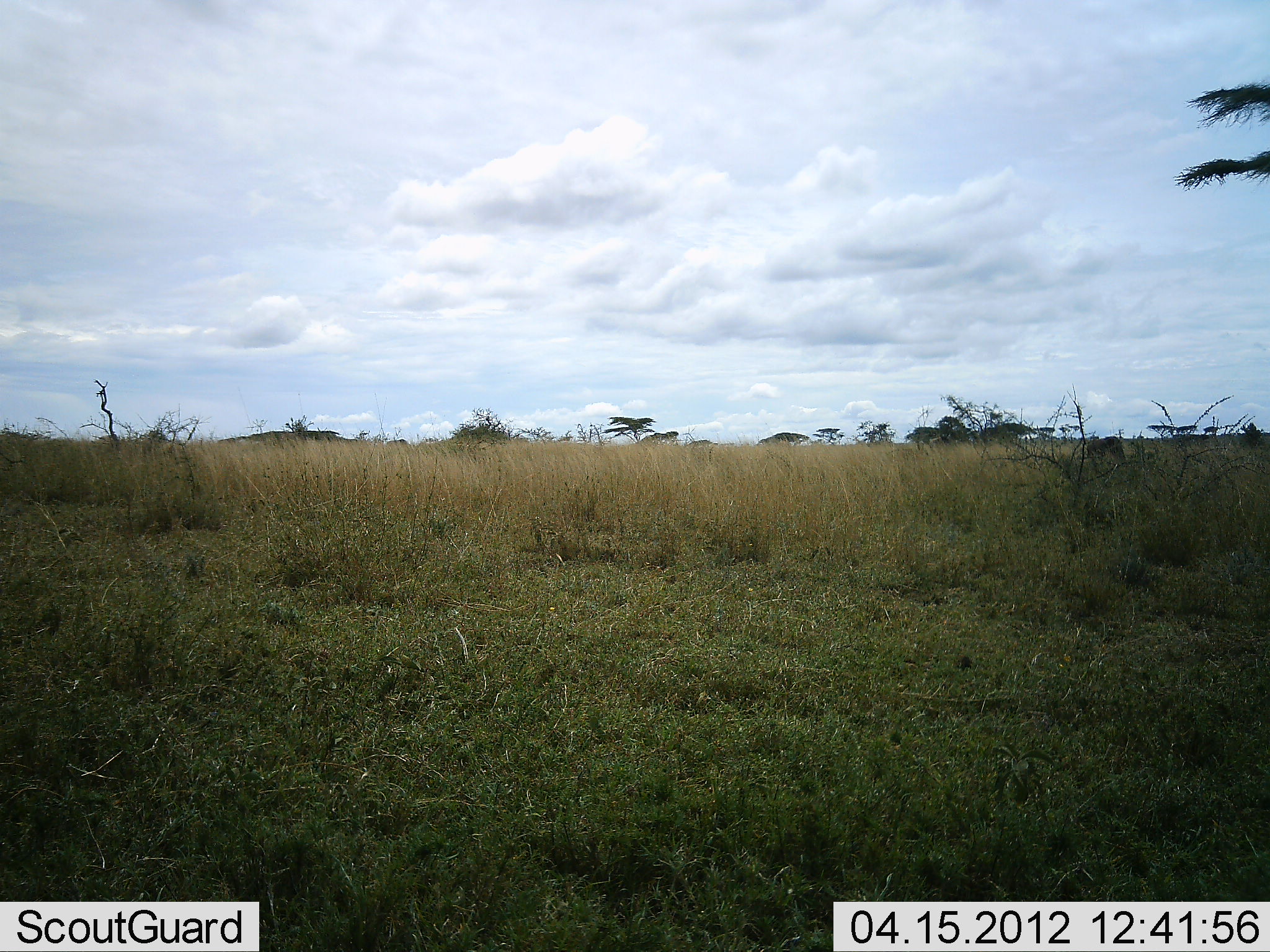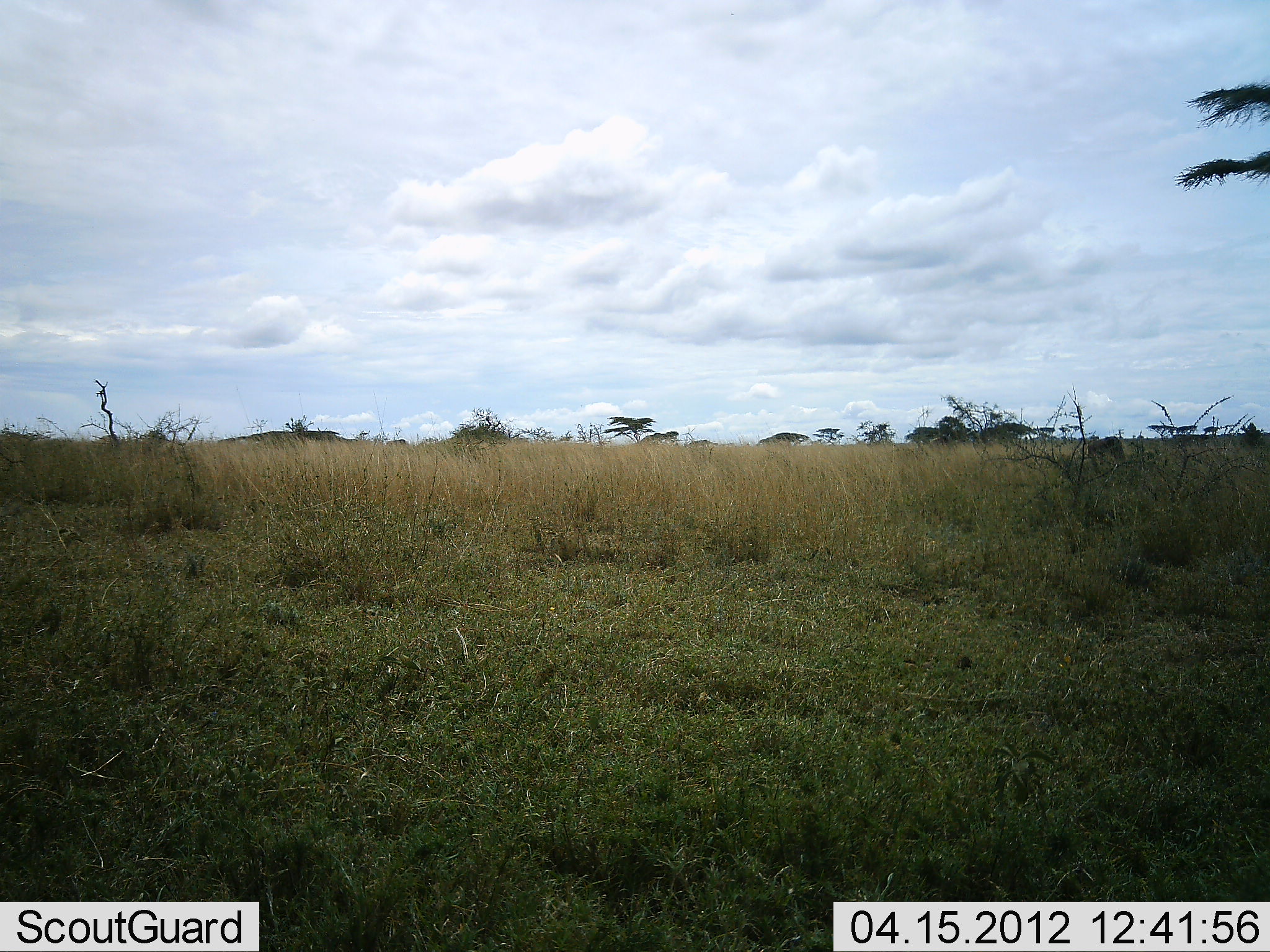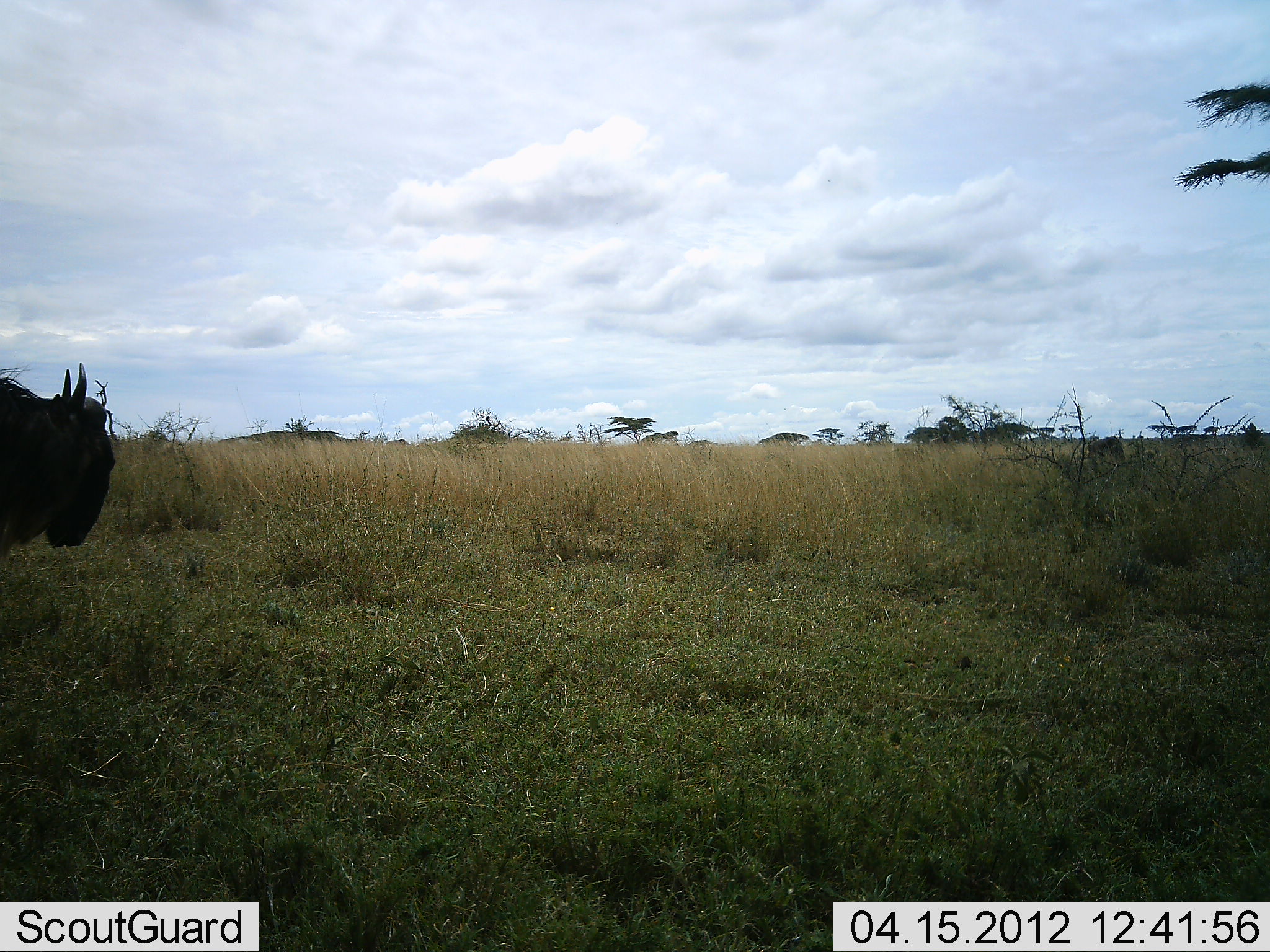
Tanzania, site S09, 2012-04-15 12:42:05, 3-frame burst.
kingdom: Animalia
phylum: Chordata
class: Mammalia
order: Artiodactyla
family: Bovidae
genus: Connochaetes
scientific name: Connochaetes taurinus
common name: blue wildebeest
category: wildebeest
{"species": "wildebeest (blue wildebeest) (Connochaetes taurinus)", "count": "1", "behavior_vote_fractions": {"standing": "12%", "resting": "0%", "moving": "96%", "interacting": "0%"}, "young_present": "0%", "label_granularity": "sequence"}